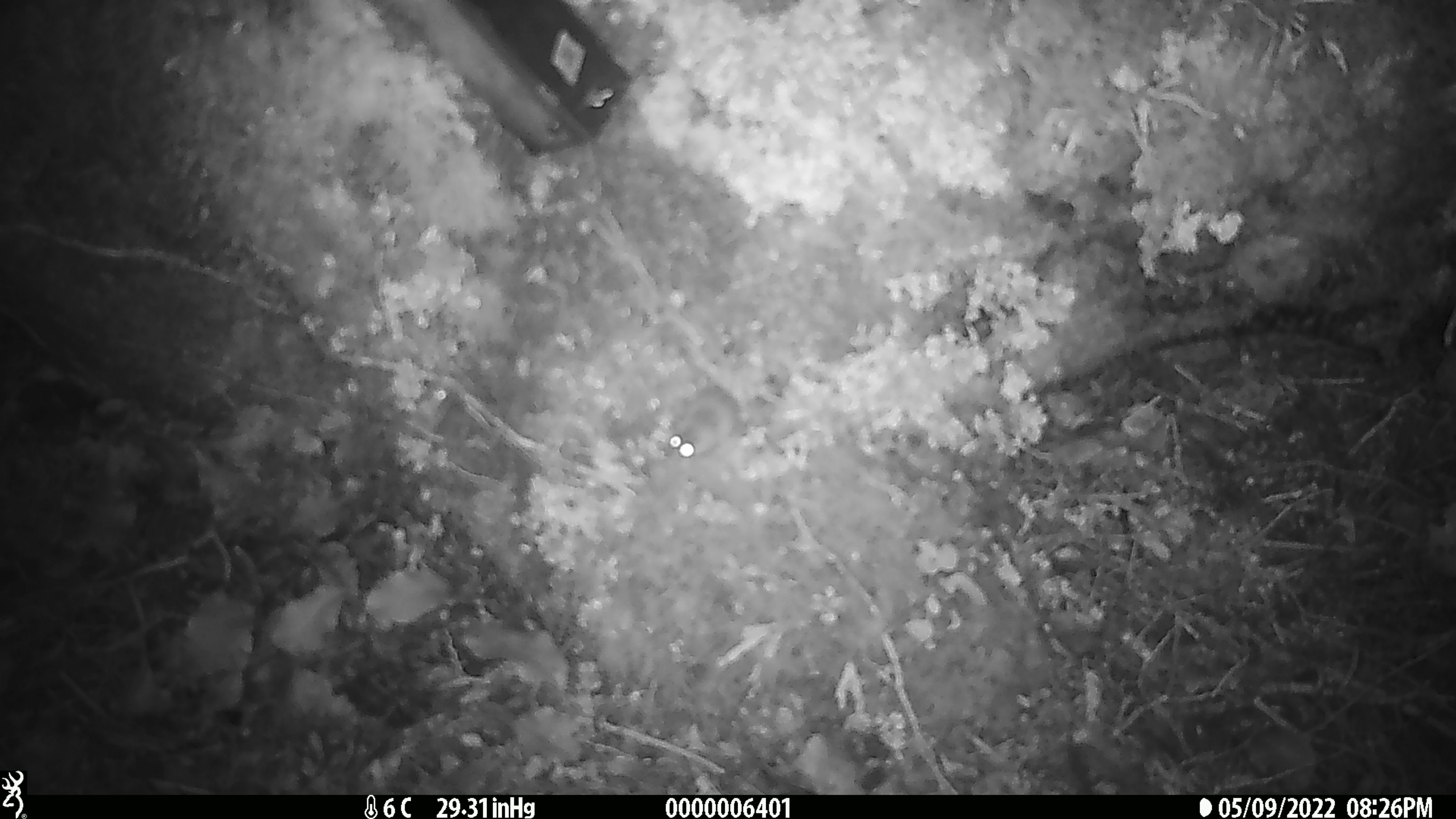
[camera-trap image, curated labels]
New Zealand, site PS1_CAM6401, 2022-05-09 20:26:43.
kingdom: Animalia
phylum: Chordata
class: Mammalia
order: Rodentia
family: Muridae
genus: Mus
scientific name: Mus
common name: mouse